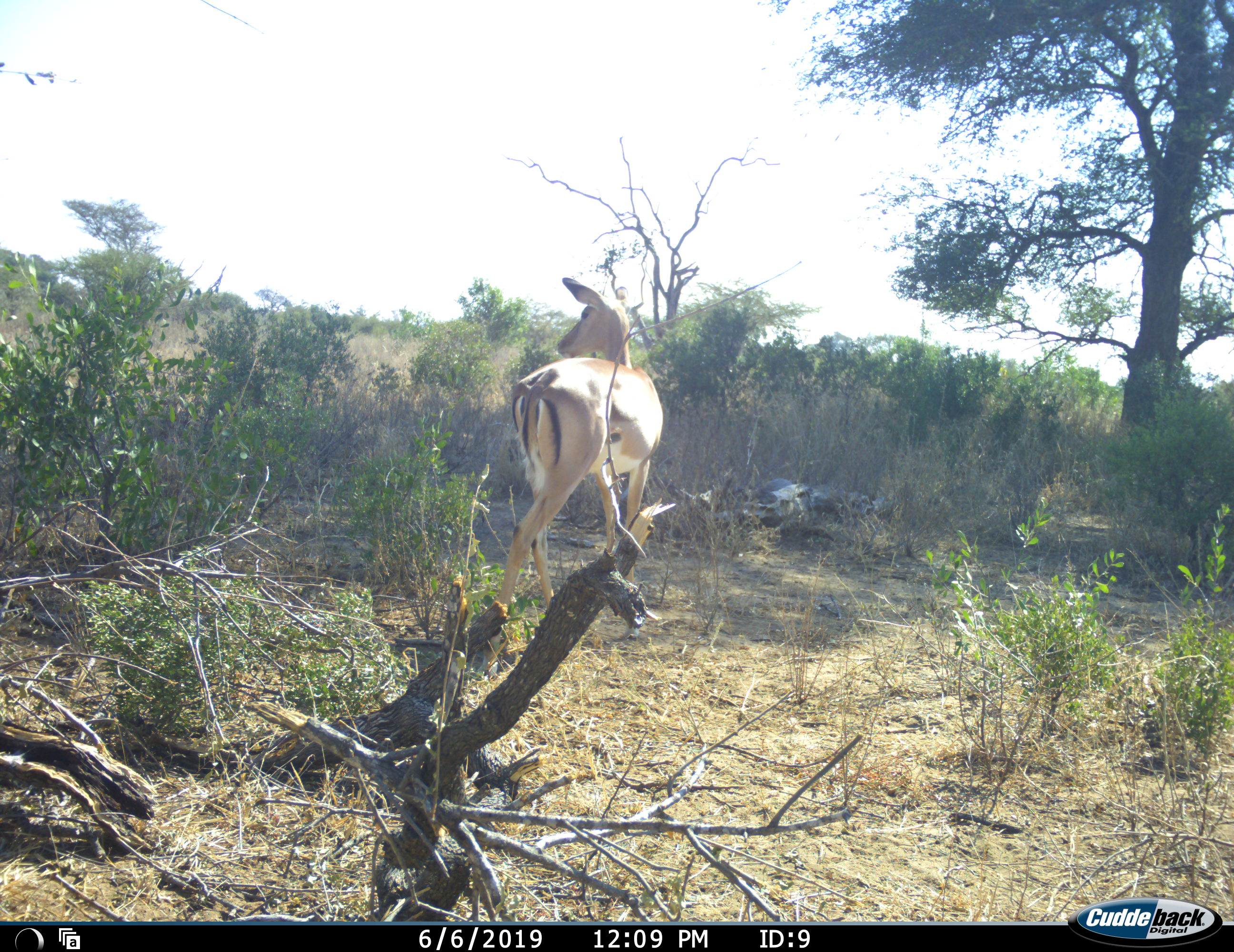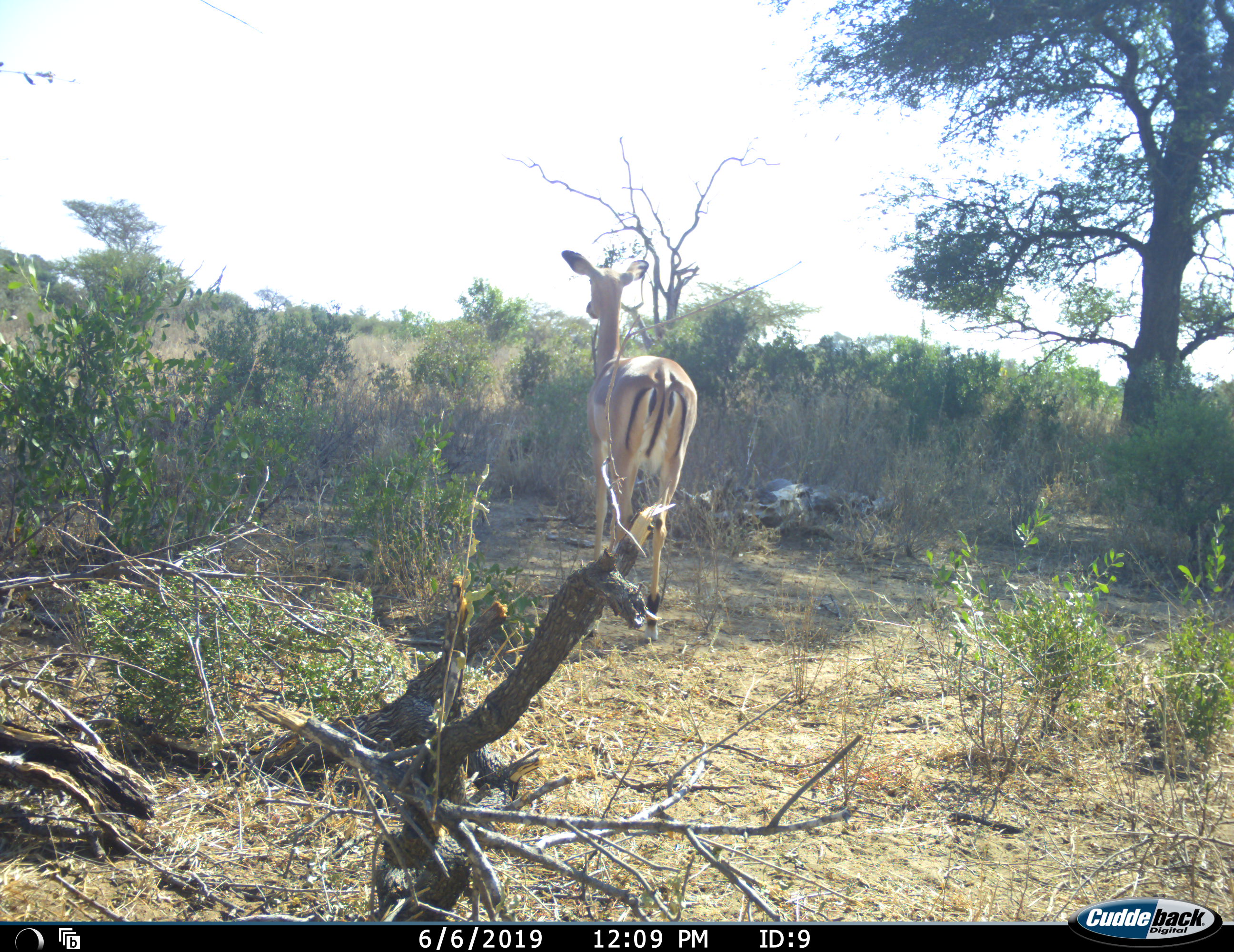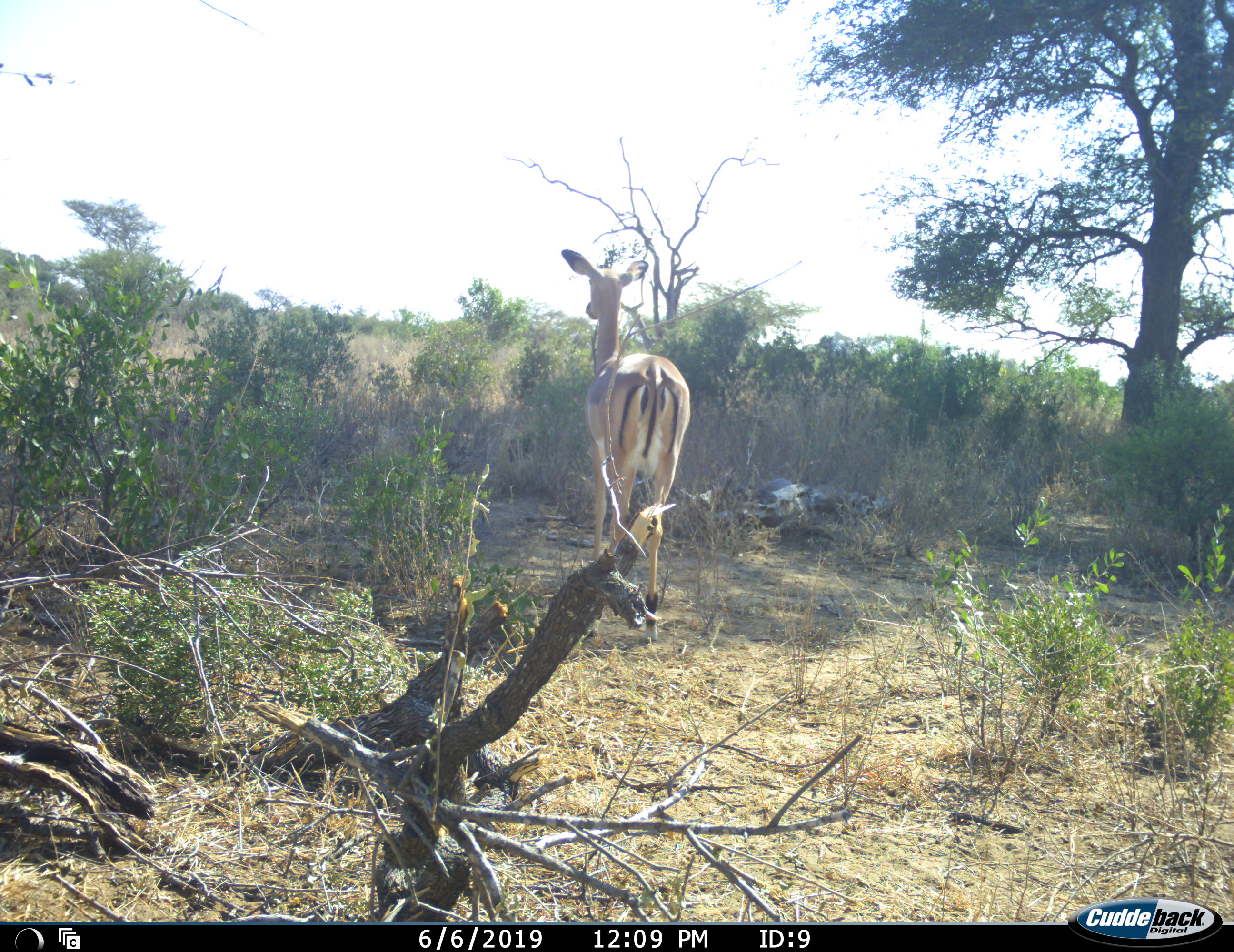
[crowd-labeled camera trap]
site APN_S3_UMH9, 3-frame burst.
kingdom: Animalia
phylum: Chordata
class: Mammalia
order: Artiodactyla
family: Bovidae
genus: Aepyceros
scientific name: Aepyceros melampus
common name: impala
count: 1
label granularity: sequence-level